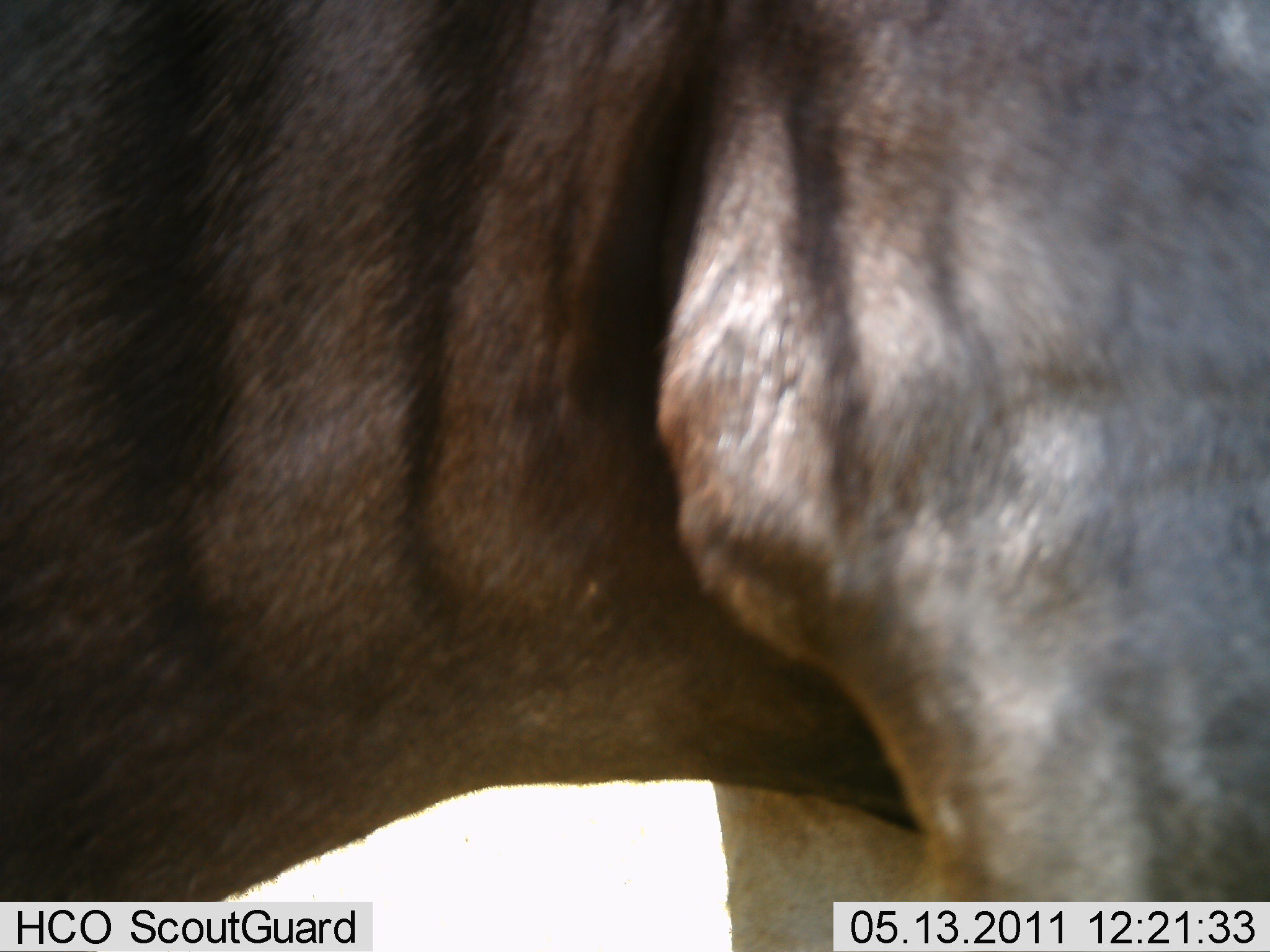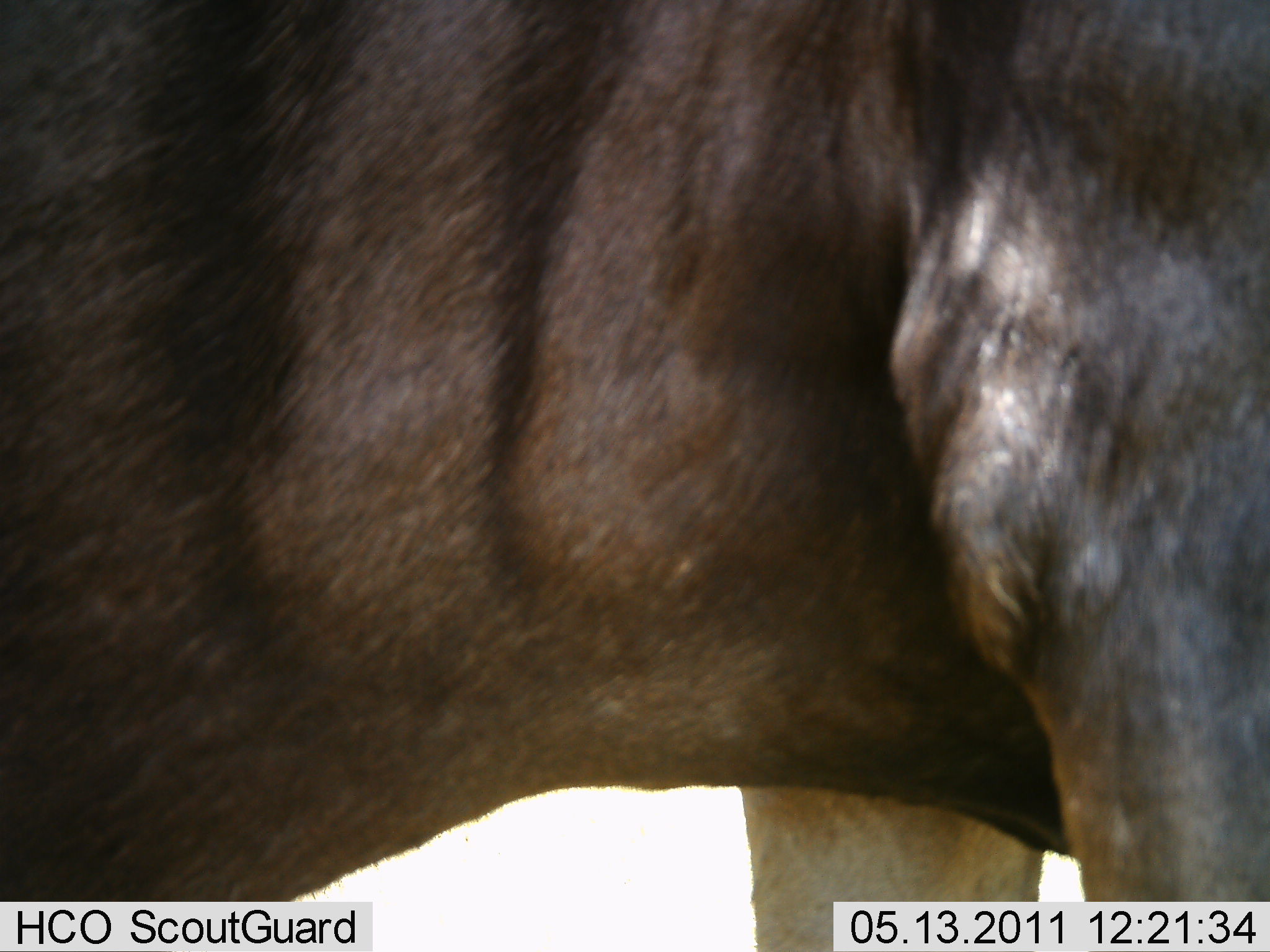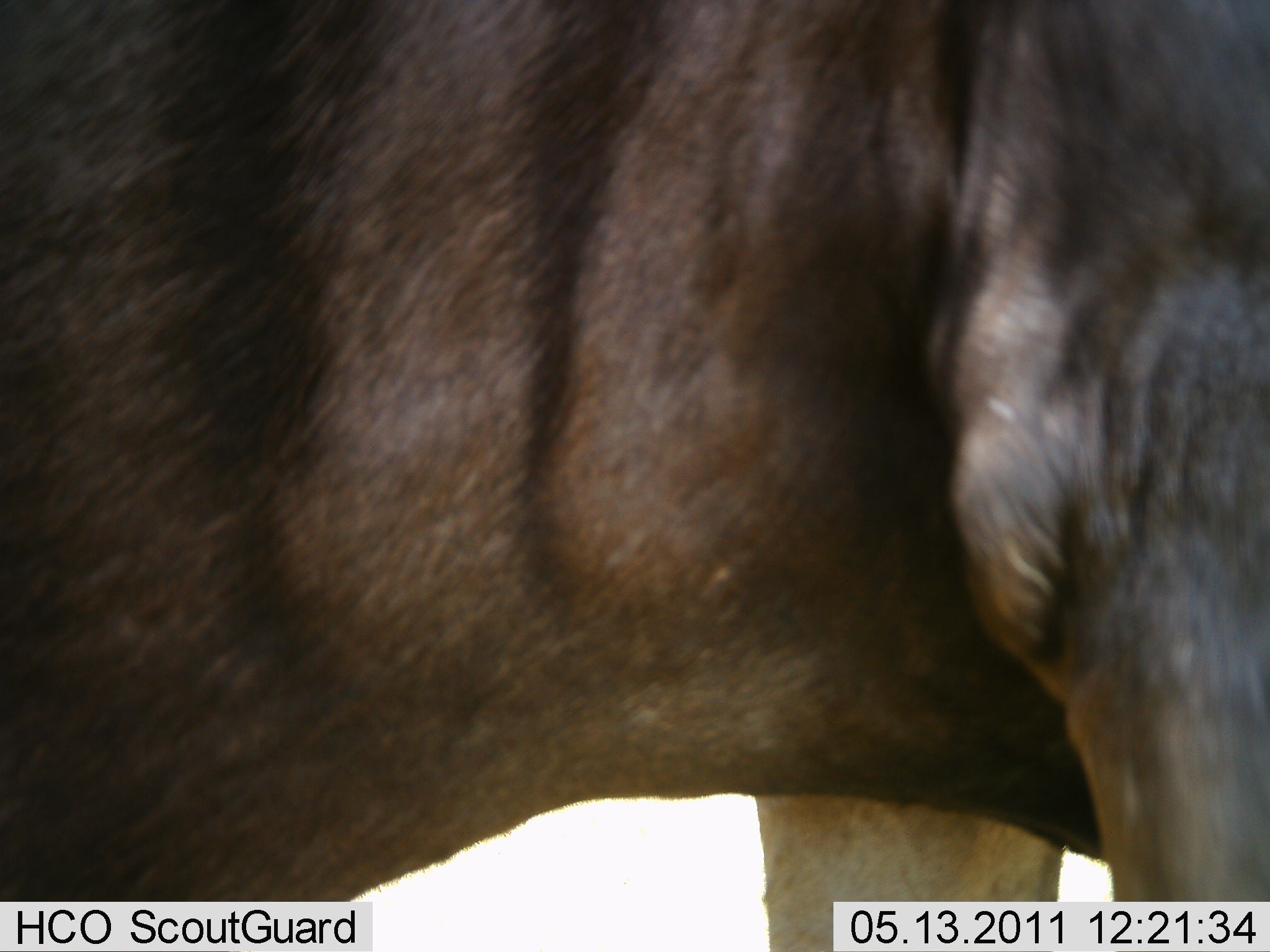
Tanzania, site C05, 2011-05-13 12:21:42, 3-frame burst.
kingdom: Animalia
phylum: Chordata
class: Mammalia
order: Artiodactyla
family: Bovidae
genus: Connochaetes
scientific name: Connochaetes taurinus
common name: blue wildebeest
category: wildebeest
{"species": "wildebeest (blue wildebeest) (Connochaetes taurinus)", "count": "1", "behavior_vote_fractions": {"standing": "85%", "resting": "0%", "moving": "15%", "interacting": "0%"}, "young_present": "0%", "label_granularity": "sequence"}